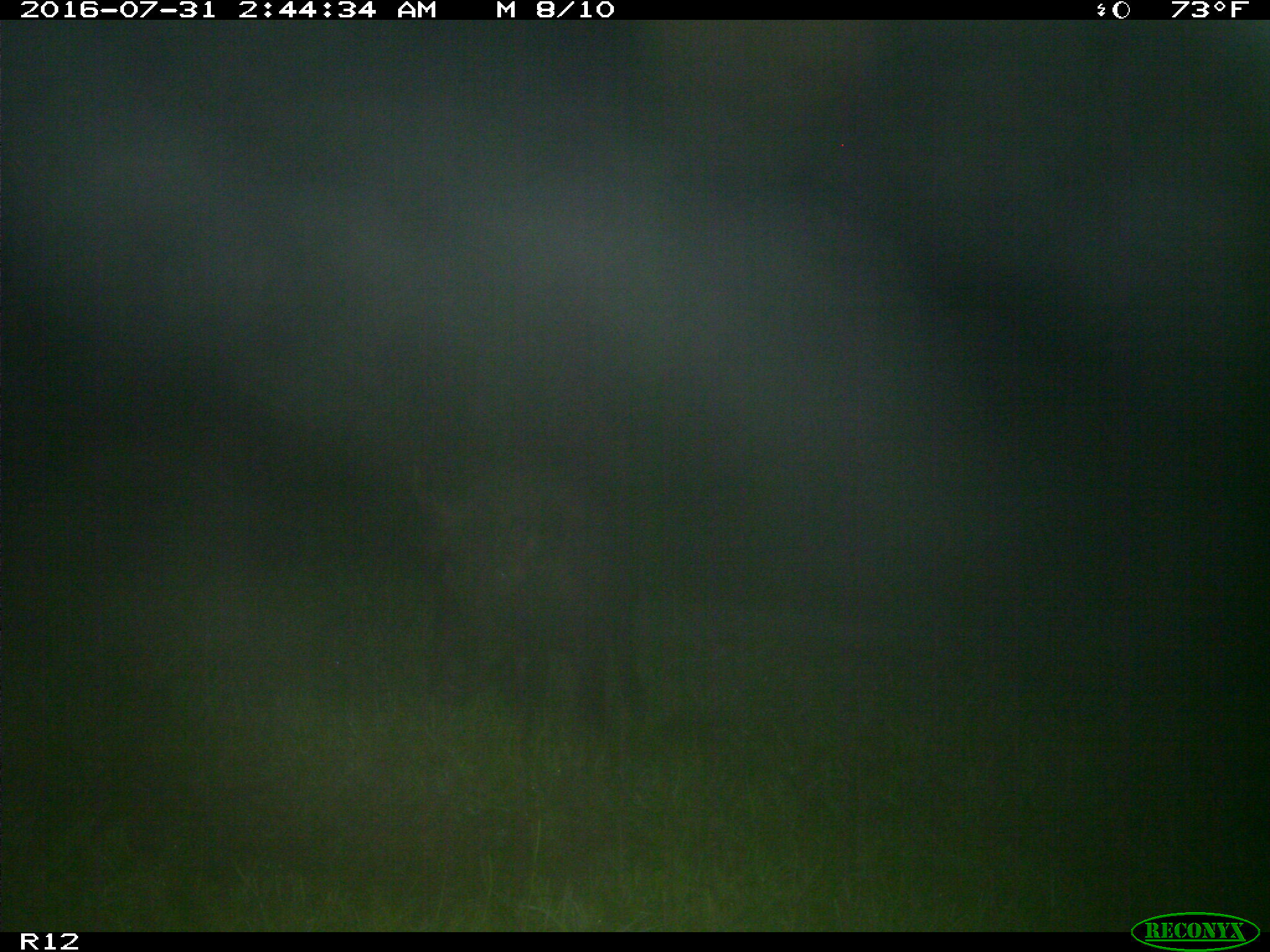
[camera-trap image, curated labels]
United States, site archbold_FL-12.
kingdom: Animalia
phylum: Chordata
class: Mammalia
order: Artiodactyla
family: Suidae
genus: Sus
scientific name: Sus scrofa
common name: wild boar